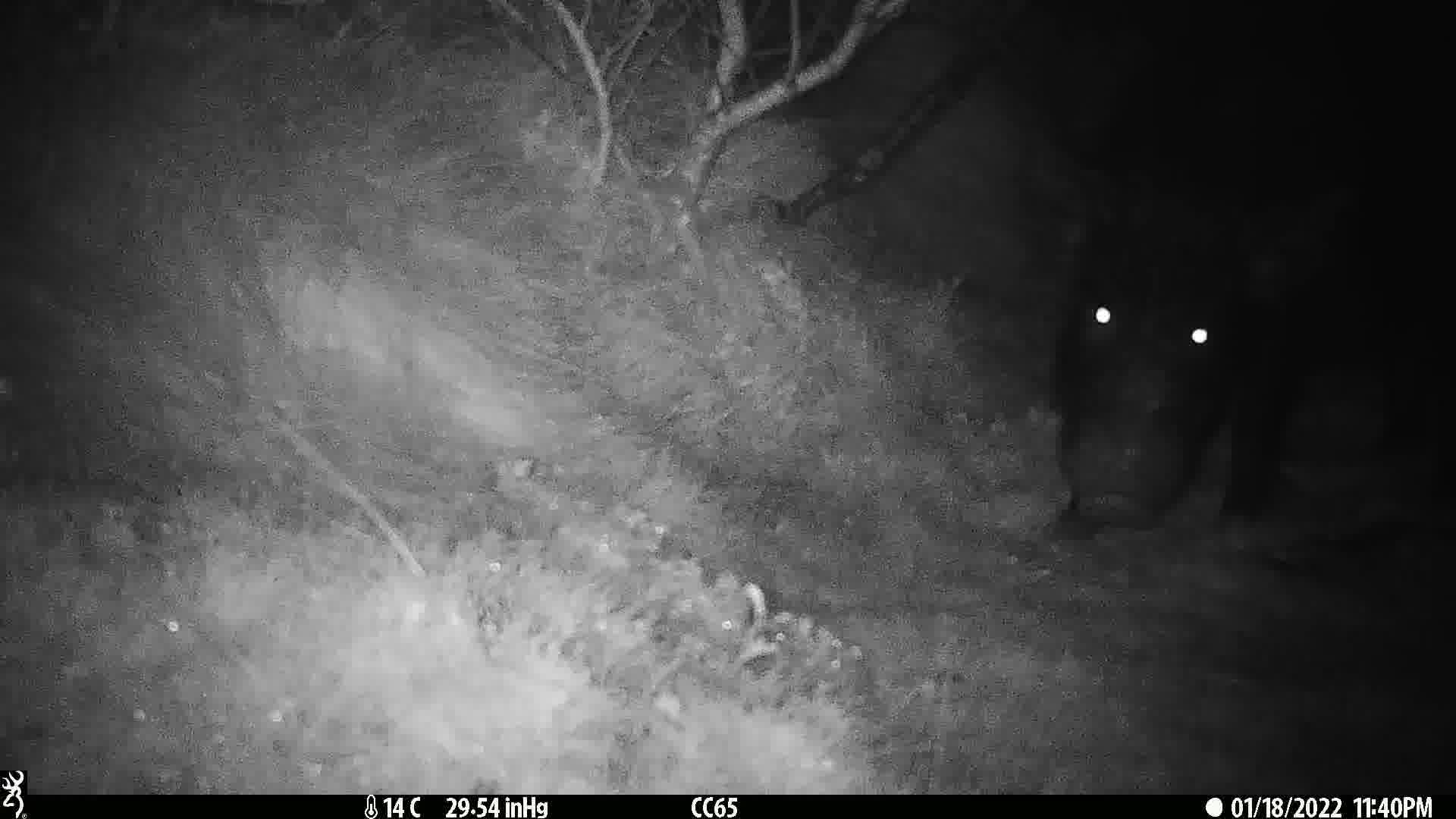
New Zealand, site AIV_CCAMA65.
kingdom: Animalia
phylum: Chordata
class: Mammalia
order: Artiodactyla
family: Suidae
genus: Sus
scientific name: Sus scrofa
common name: pig